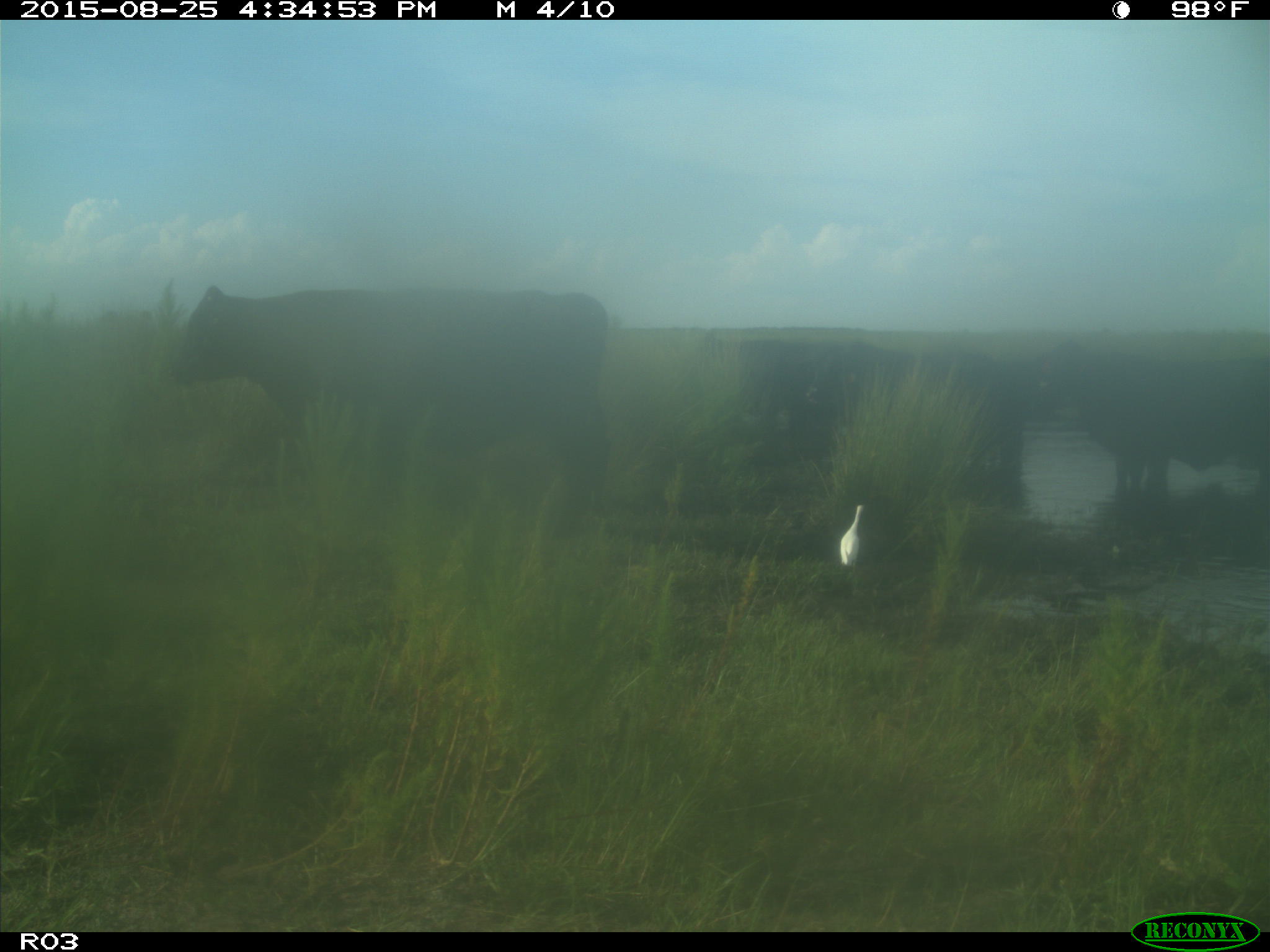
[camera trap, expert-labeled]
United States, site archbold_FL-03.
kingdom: Animalia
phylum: Chordata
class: Mammalia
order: Artiodactyla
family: Bovidae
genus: Bos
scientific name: Bos taurus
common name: domestic cow